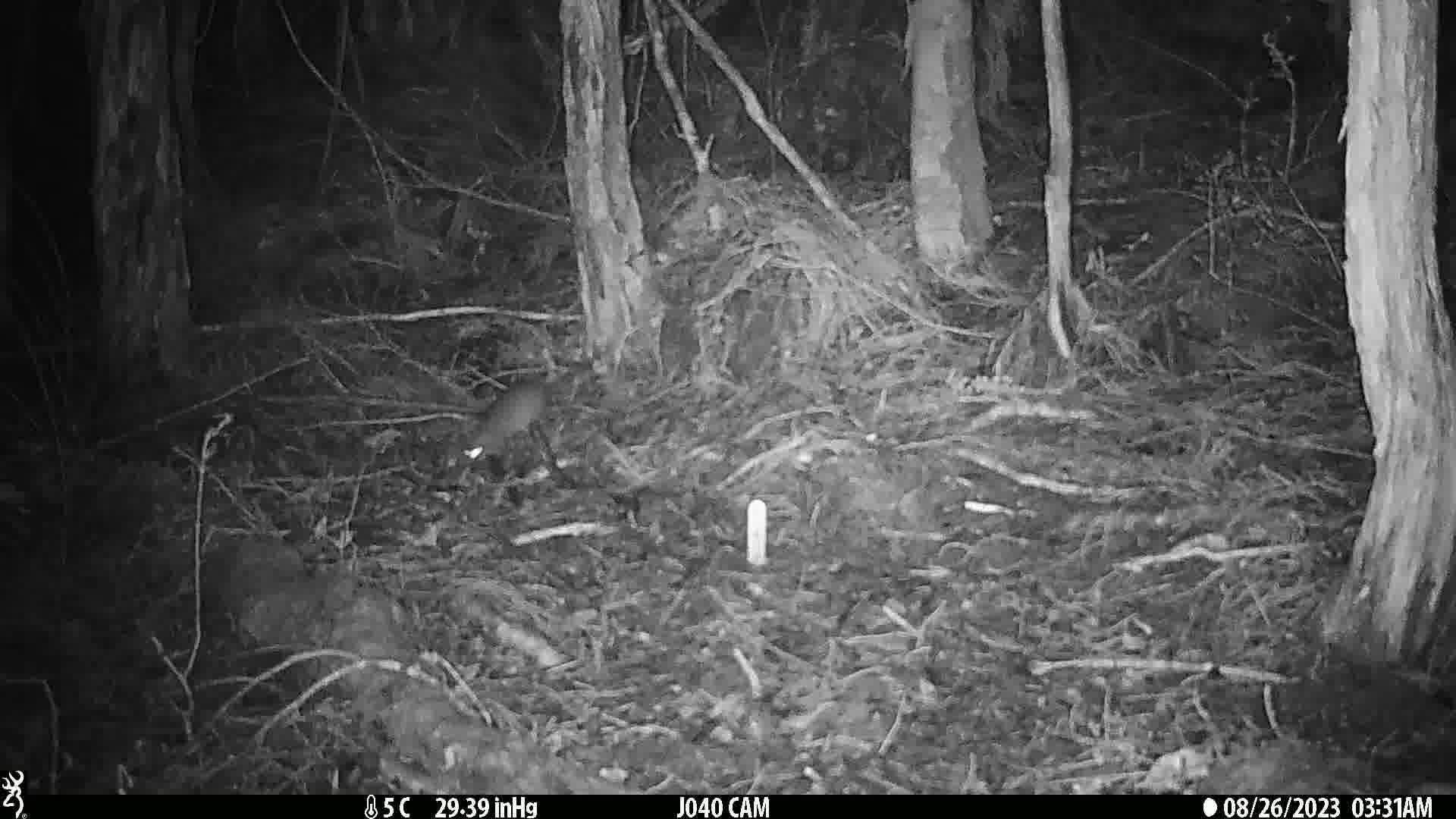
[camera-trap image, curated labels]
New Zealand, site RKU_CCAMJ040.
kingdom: Animalia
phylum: Chordata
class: Mammalia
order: Rodentia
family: Muridae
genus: Rattus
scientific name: Rattus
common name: rat